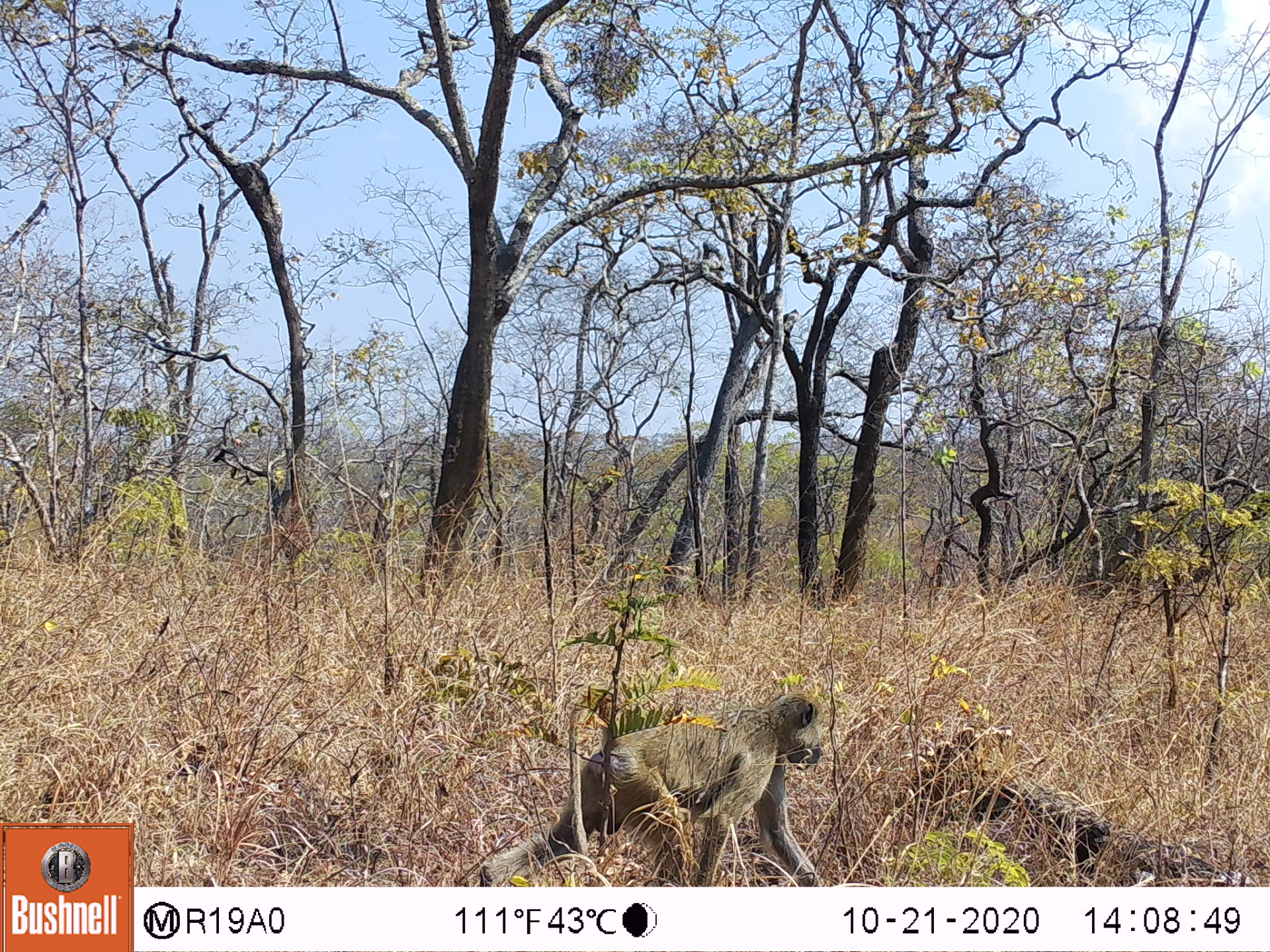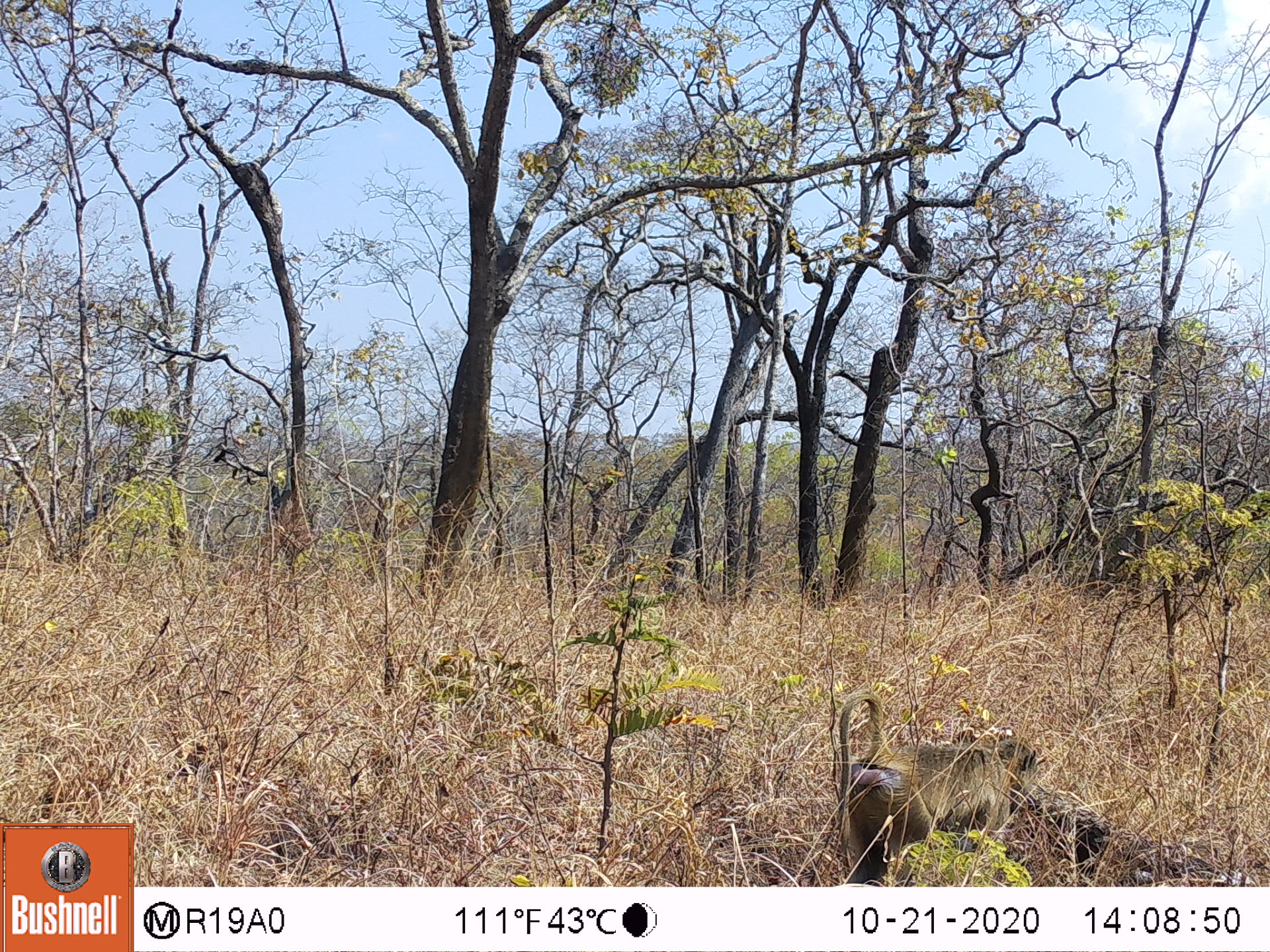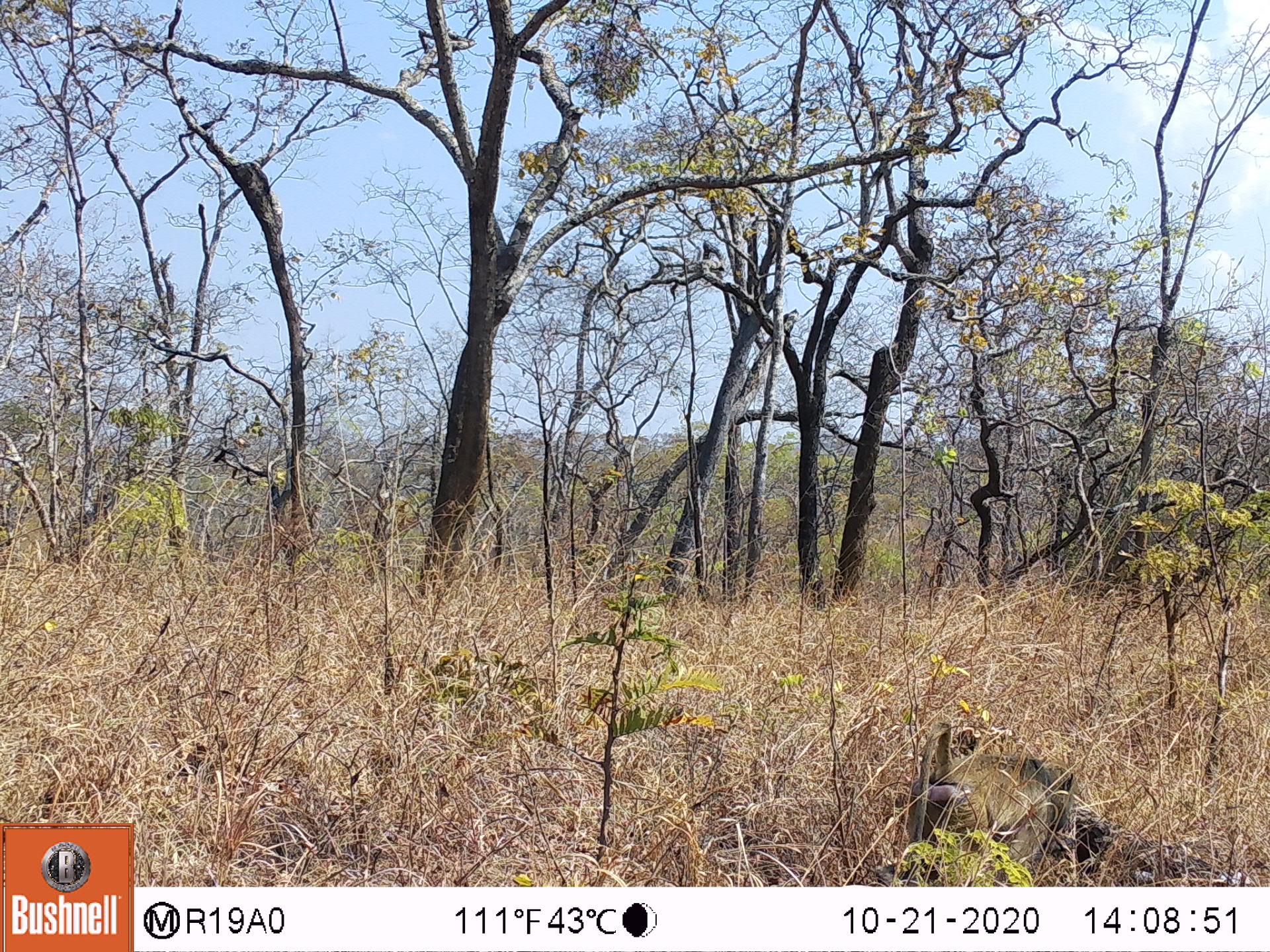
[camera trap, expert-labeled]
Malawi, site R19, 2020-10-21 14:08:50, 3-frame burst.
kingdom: Animalia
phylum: Chordata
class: Mammalia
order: Primates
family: Cercopithecidae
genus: Papio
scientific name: Papio cynocephalus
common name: yellow baboon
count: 1